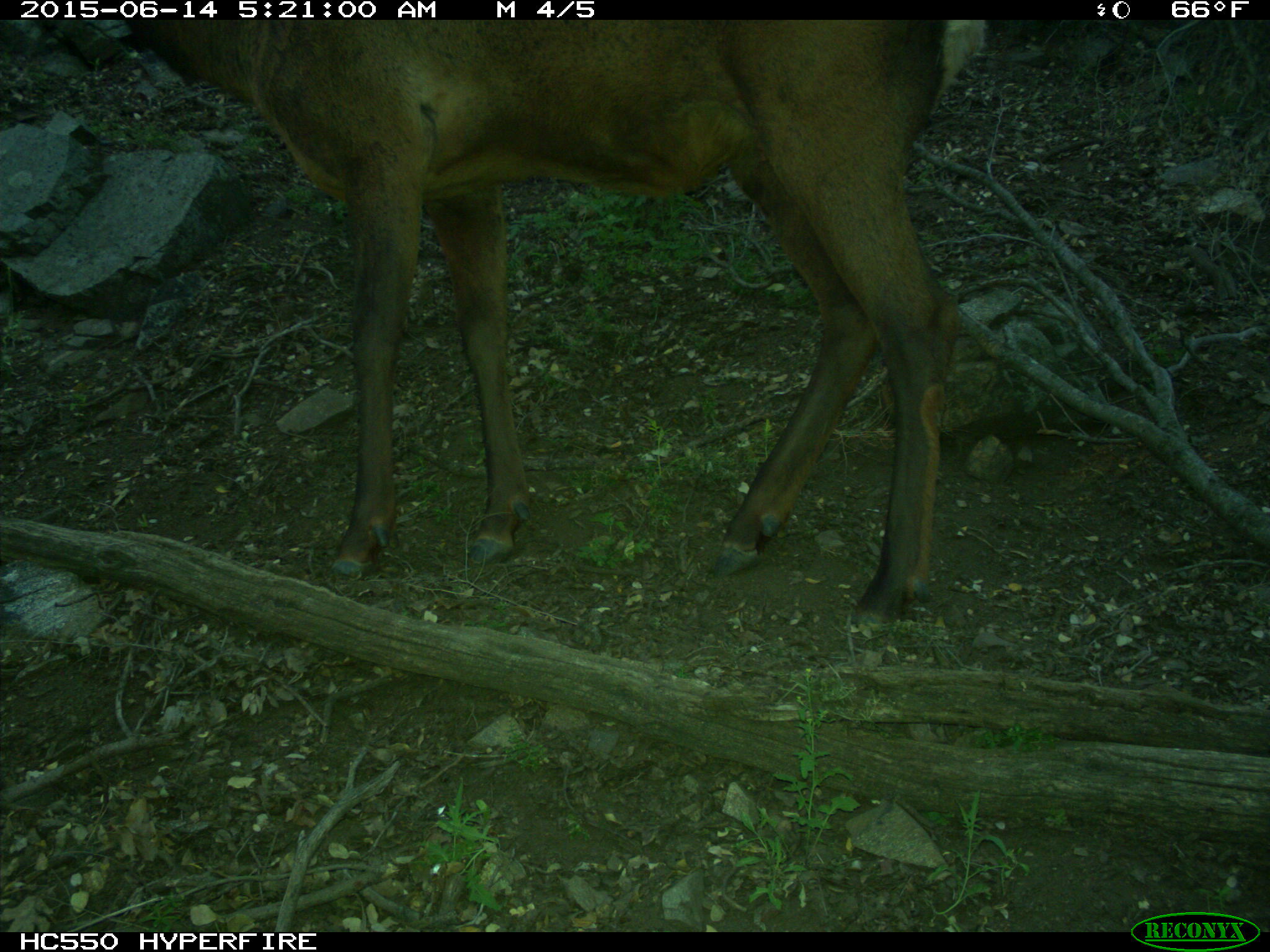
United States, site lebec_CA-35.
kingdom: Animalia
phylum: Chordata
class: Mammalia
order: Artiodactyla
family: Cervidae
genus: Cervus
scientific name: Cervus canadensis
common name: elk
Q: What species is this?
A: Cervus canadensis (elk).